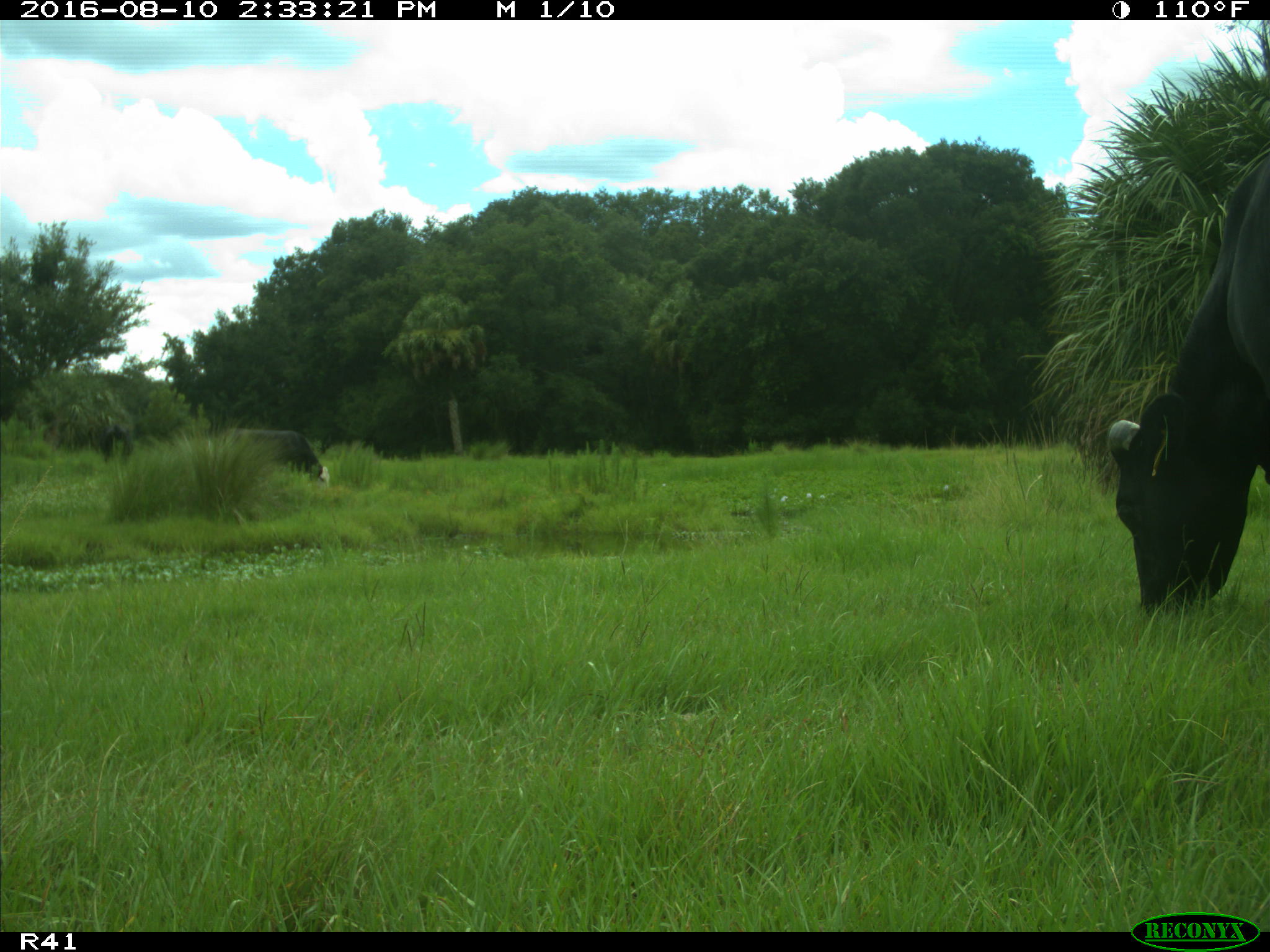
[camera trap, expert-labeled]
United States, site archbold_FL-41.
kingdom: Animalia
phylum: Chordata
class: Mammalia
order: Artiodactyla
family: Bovidae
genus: Bos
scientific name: Bos taurus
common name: domestic cow